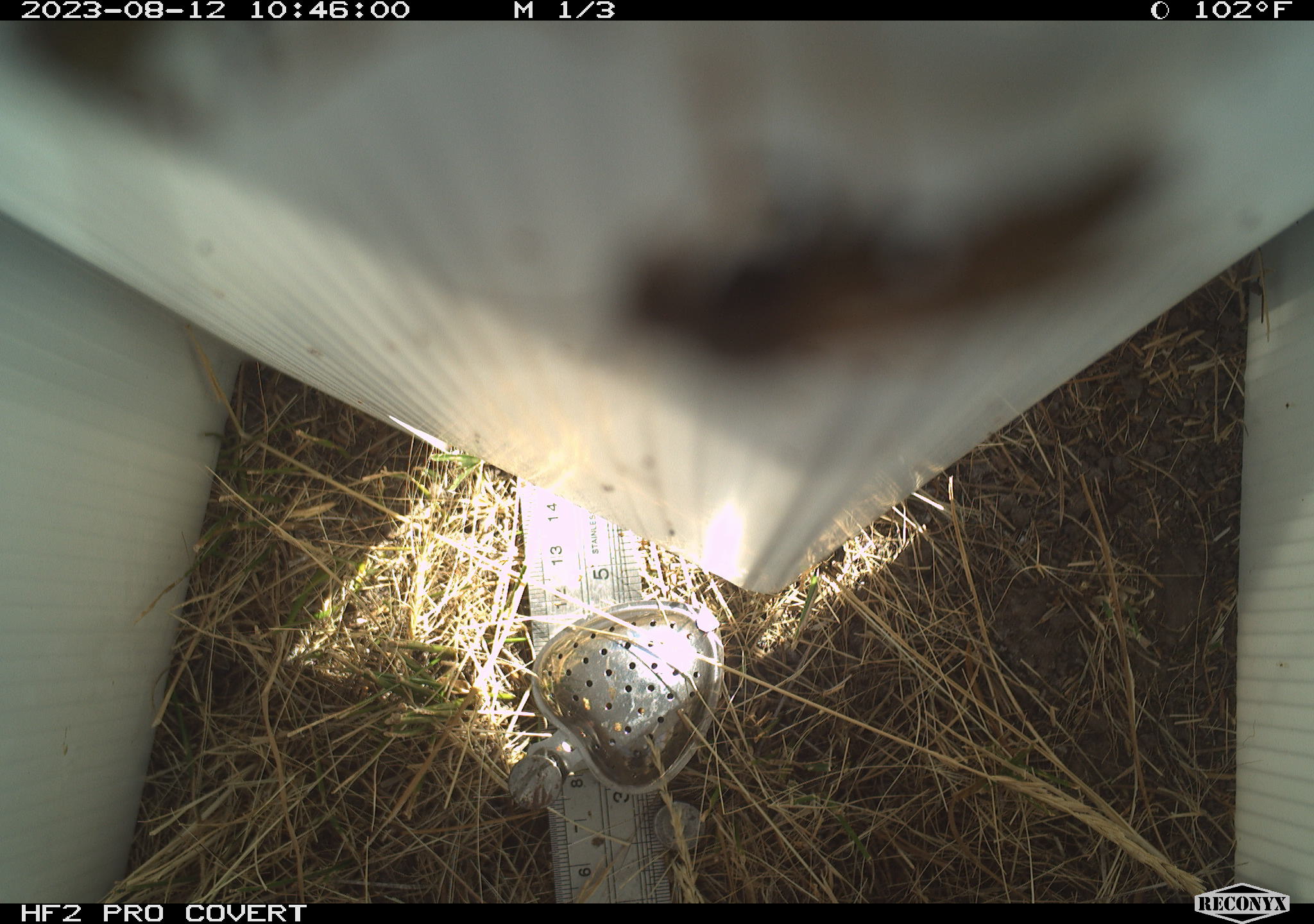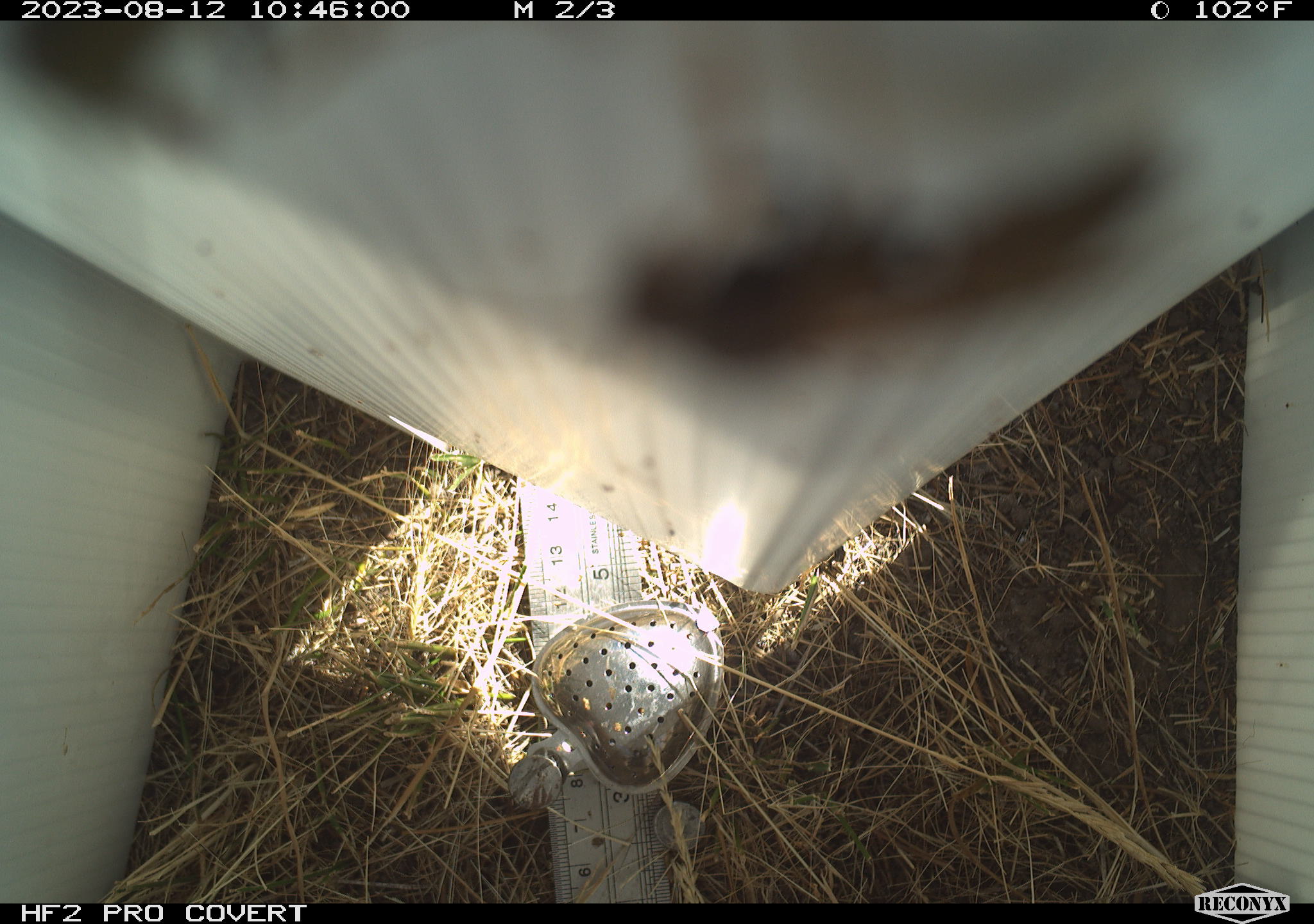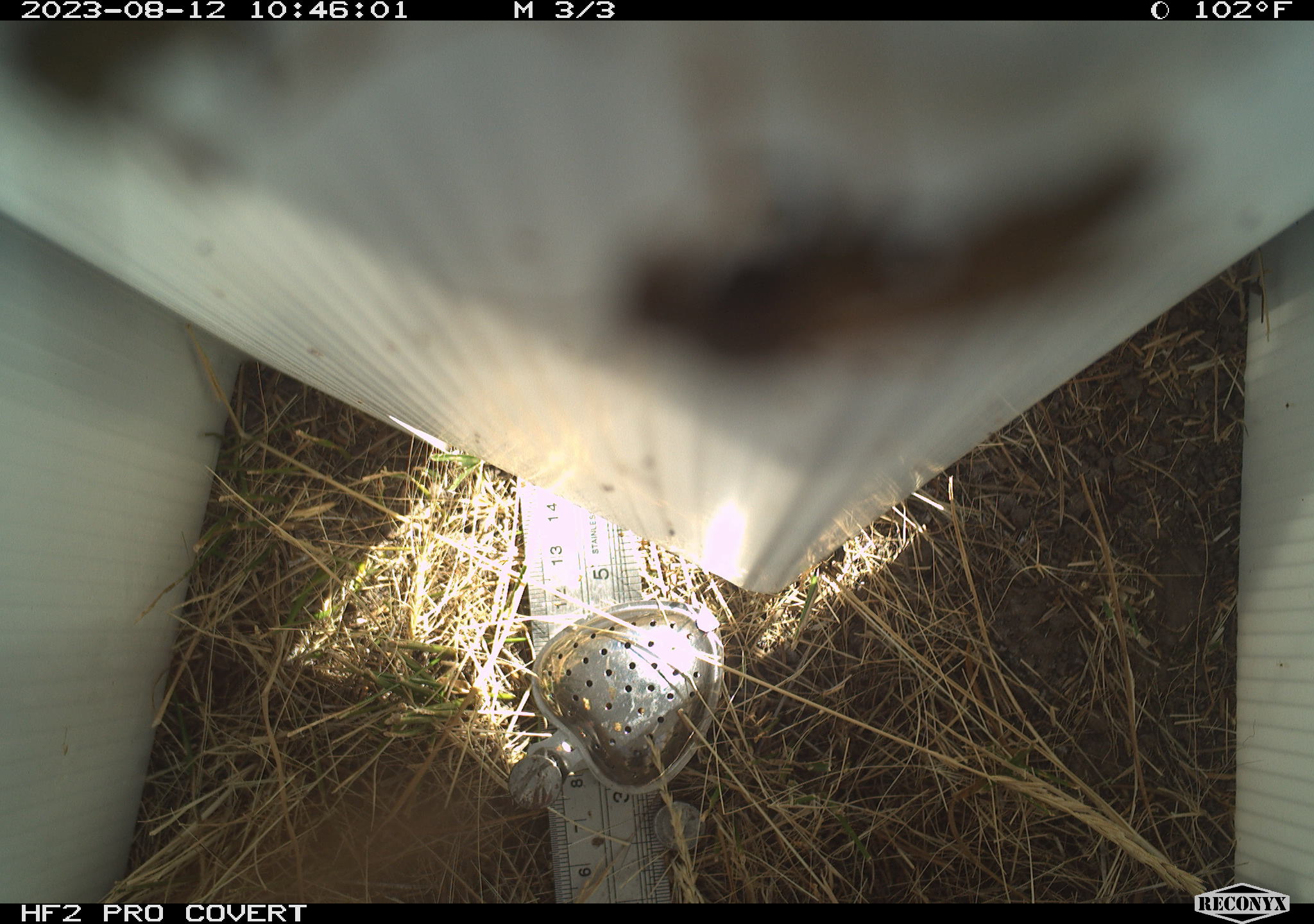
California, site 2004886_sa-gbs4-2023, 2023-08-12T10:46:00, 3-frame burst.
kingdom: Animalia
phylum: Arthropoda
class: Insecta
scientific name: Insecta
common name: insect